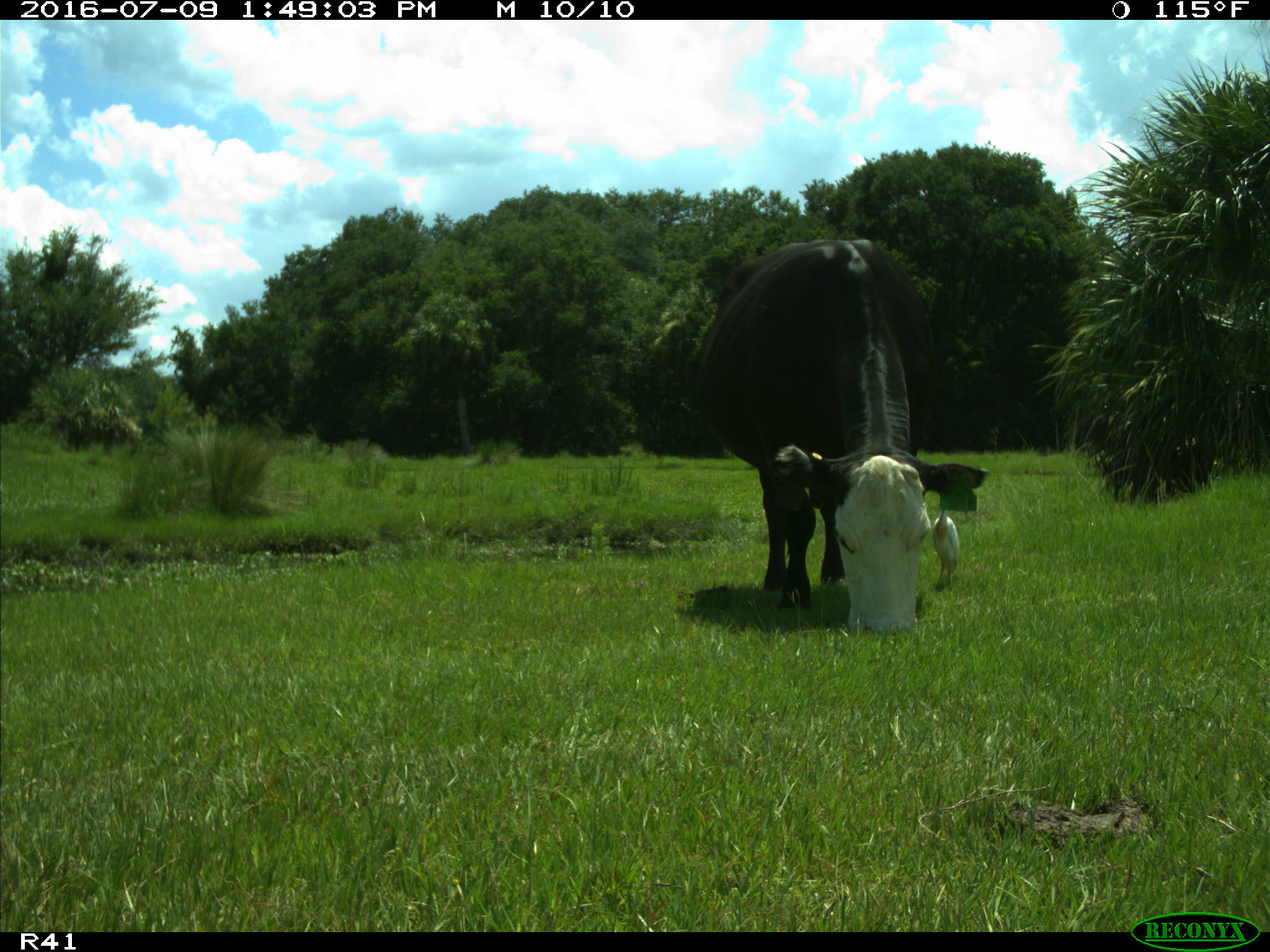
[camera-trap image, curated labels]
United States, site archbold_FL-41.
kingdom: Animalia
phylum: Chordata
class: Mammalia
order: Artiodactyla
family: Bovidae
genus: Bos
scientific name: Bos taurus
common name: domestic cow